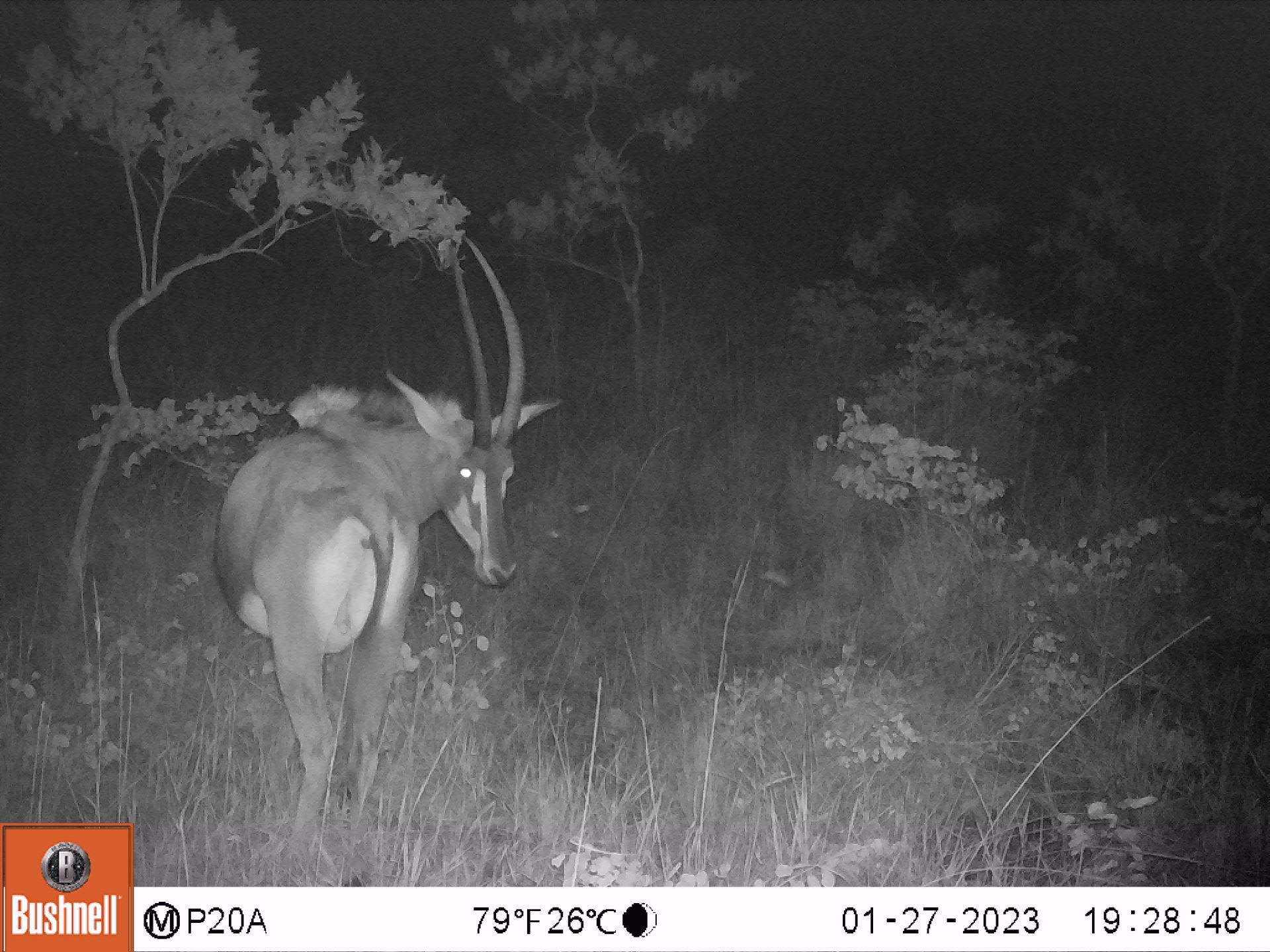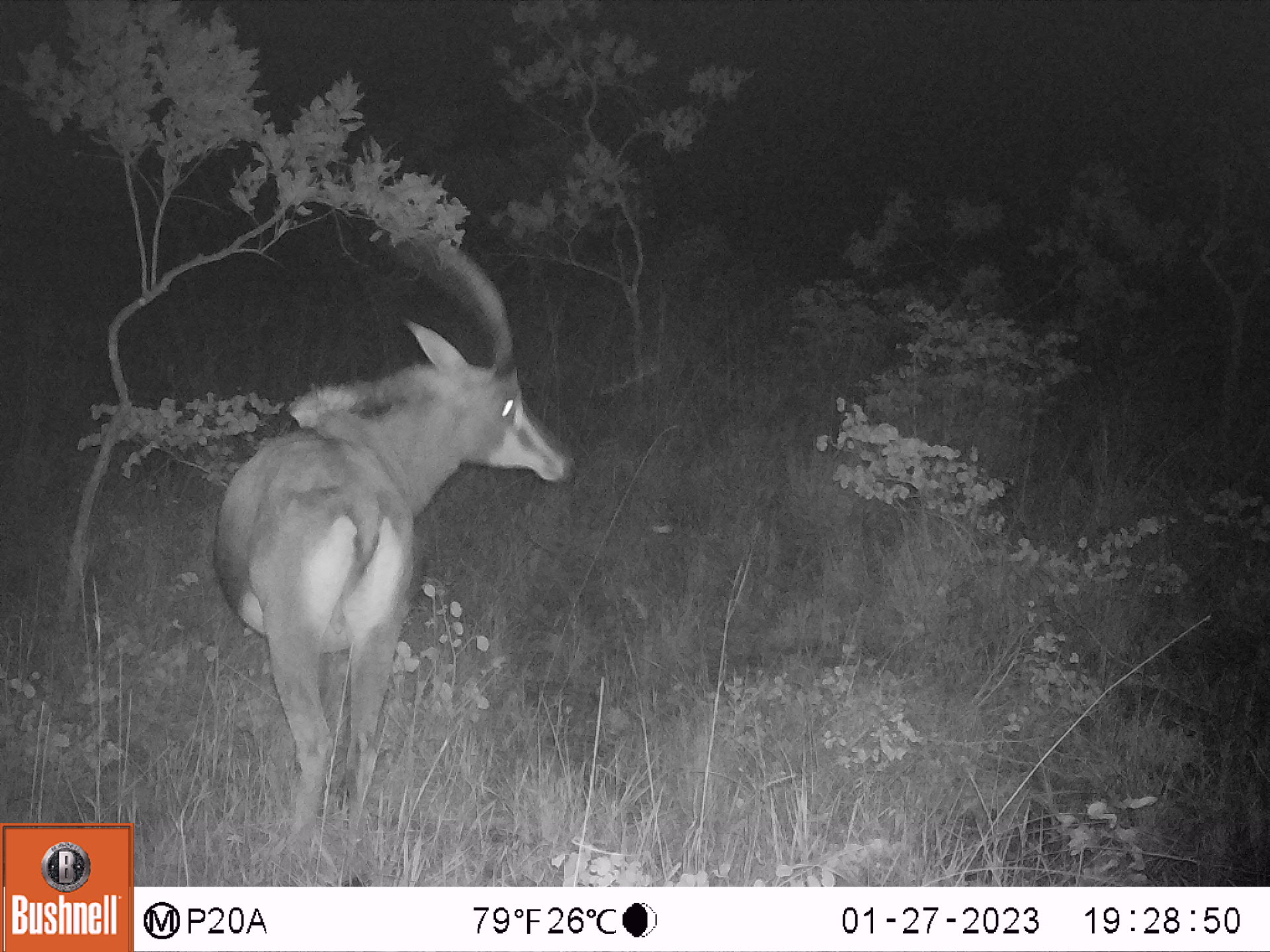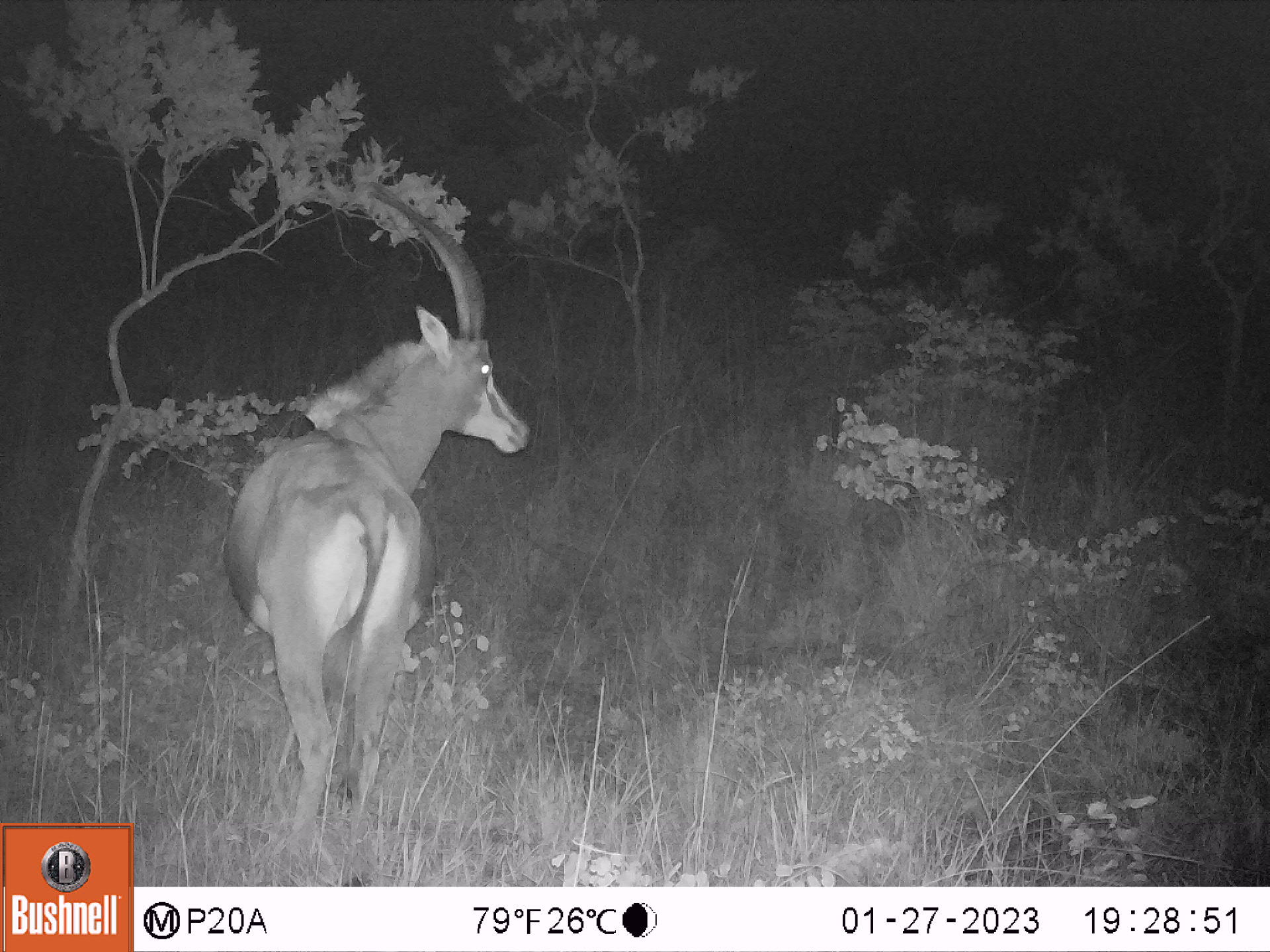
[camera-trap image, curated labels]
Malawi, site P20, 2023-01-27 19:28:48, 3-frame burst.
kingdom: Animalia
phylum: Chordata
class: Mammalia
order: Artiodactyla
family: Bovidae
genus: Hippotragus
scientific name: Hippotragus niger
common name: sable antelope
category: sable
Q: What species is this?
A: Sable (sable antelope) (Hippotragus niger).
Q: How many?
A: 1.